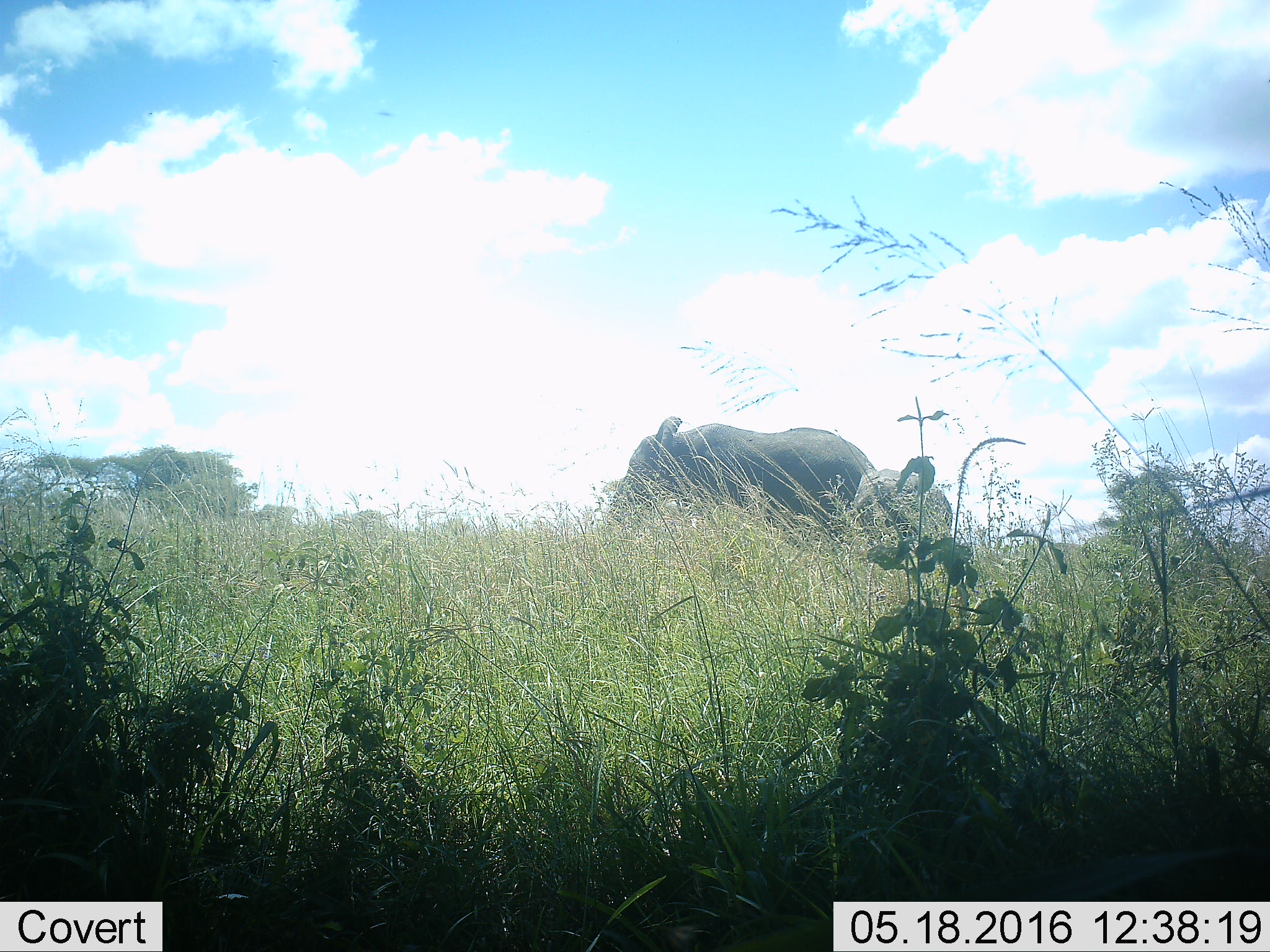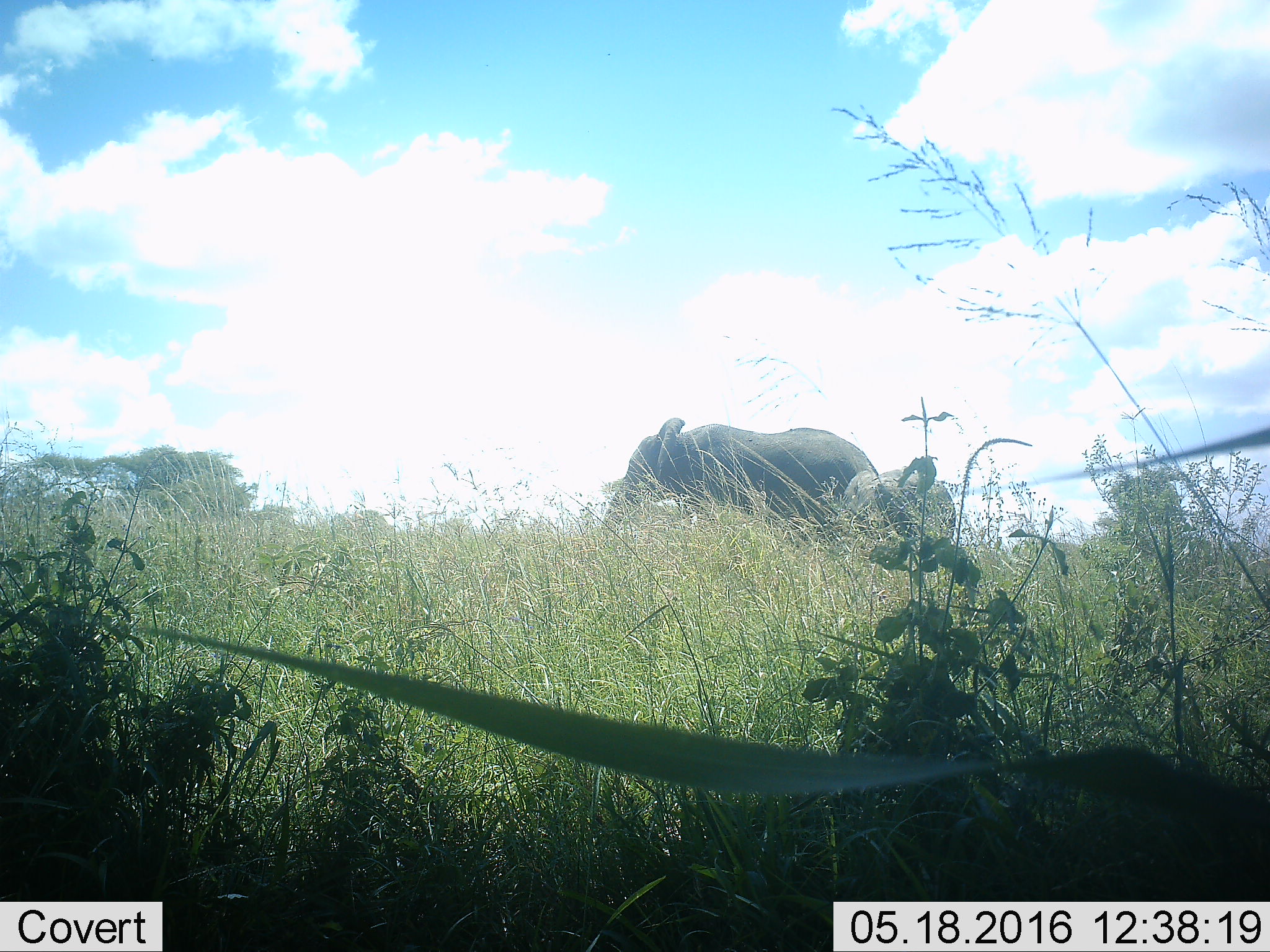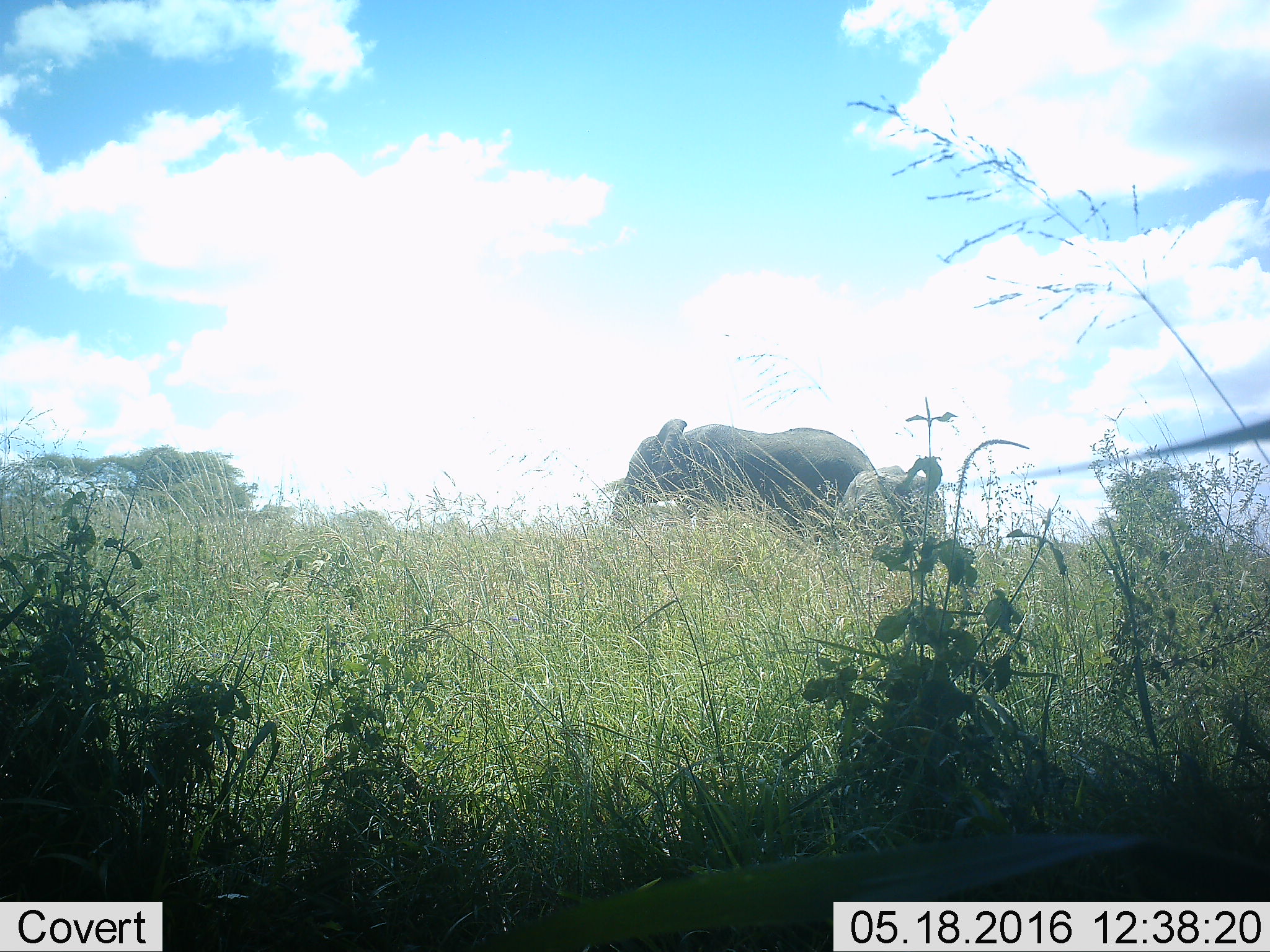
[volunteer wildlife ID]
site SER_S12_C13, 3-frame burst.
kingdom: Animalia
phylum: Chordata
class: Mammalia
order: Proboscidea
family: Elephantidae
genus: Loxodonta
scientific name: Loxodonta africana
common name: african bush elephant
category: elephant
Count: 2.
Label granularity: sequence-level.